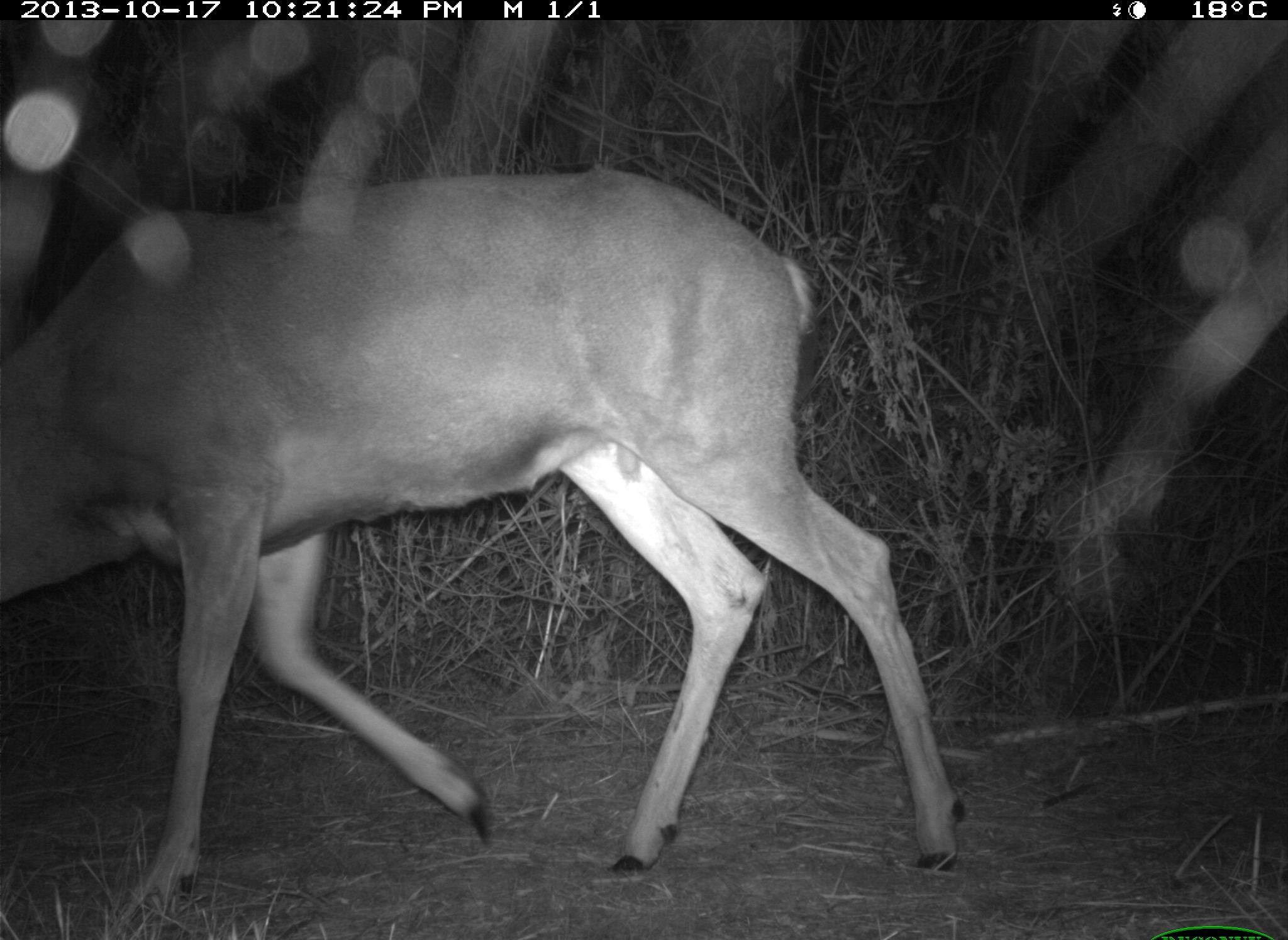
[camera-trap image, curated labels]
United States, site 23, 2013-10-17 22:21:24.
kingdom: Animalia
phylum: Chordata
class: Mammalia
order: Artiodactyla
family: Cervidae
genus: Odocoileus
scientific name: Odocoileus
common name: deer